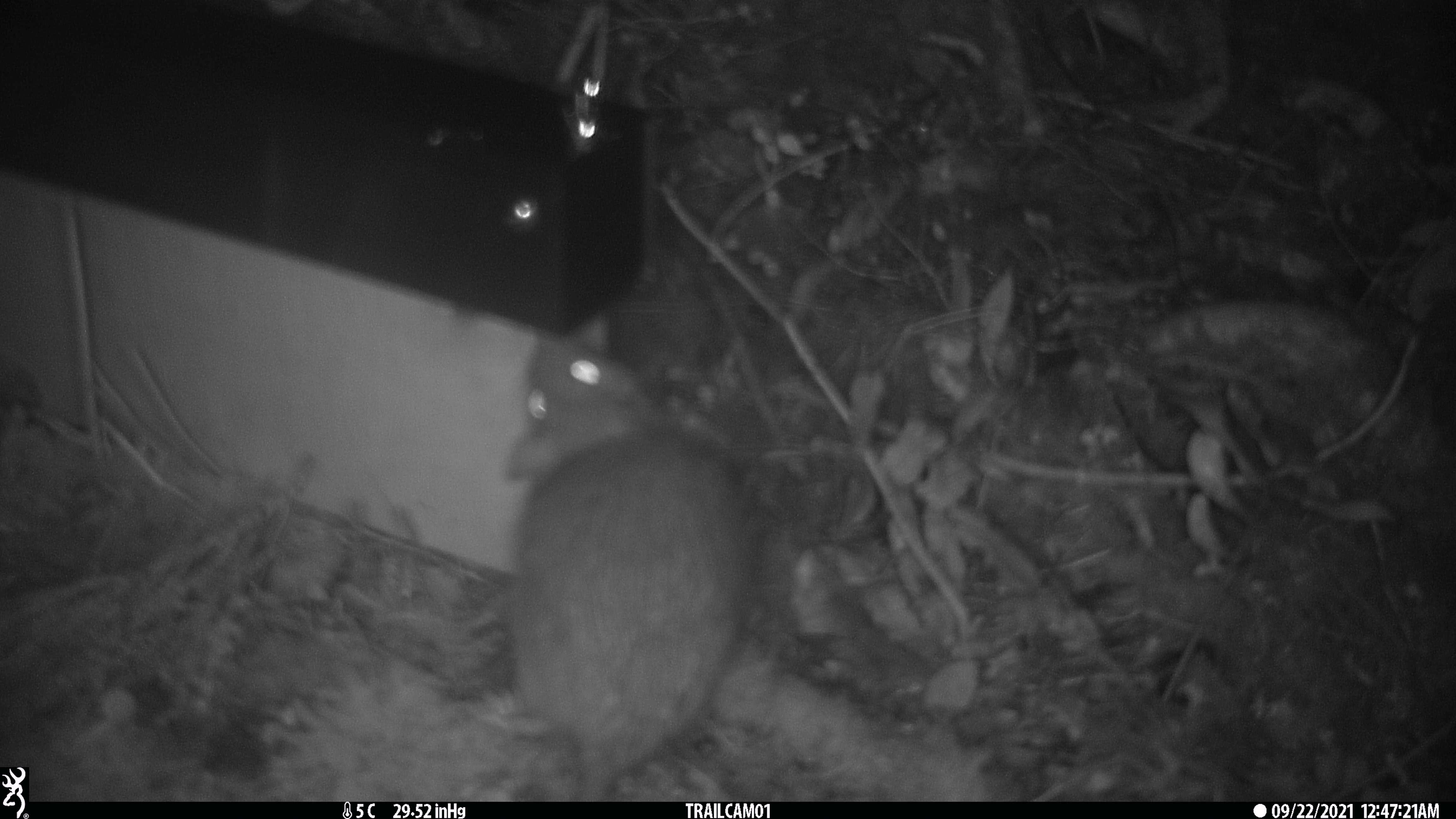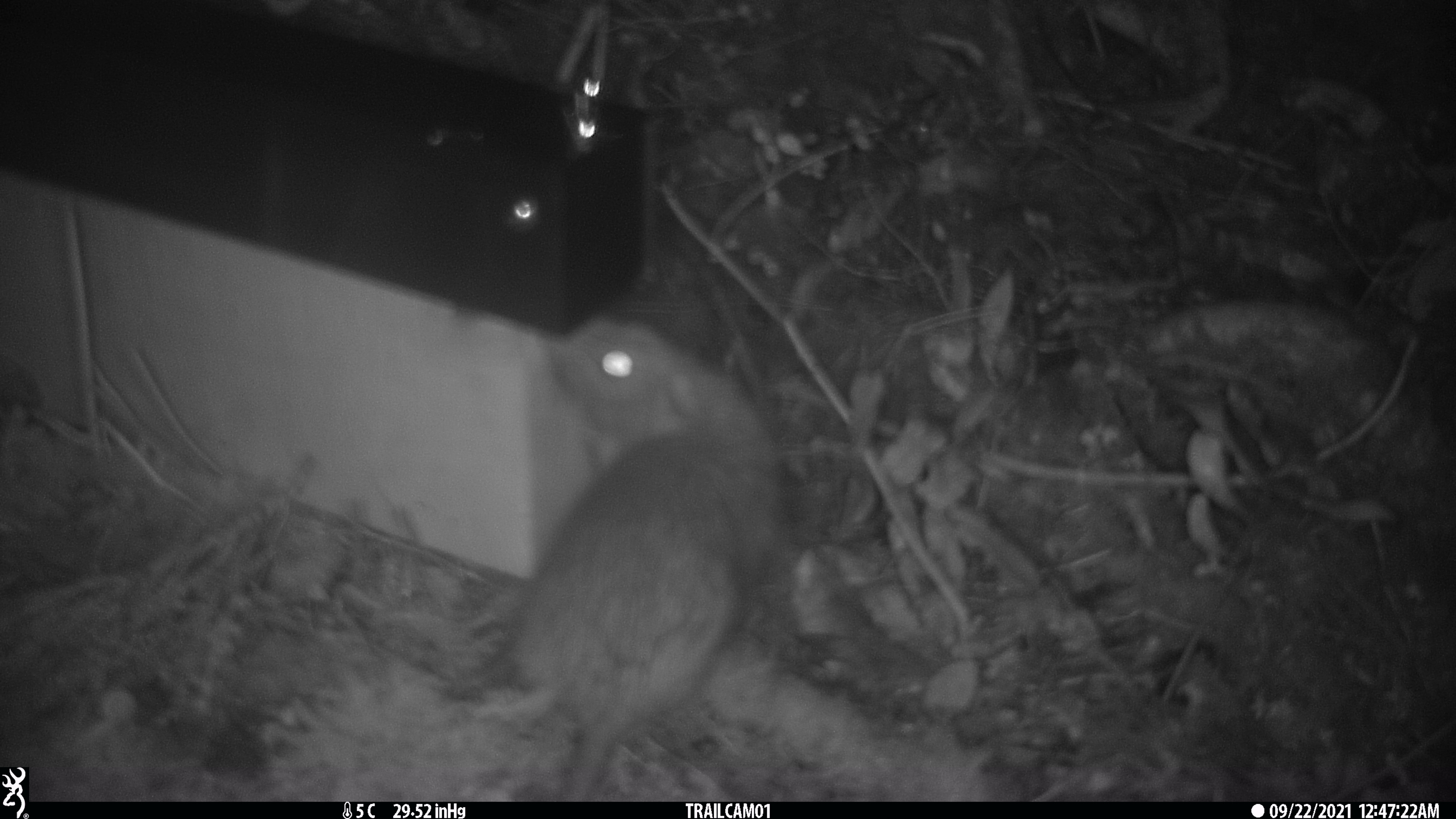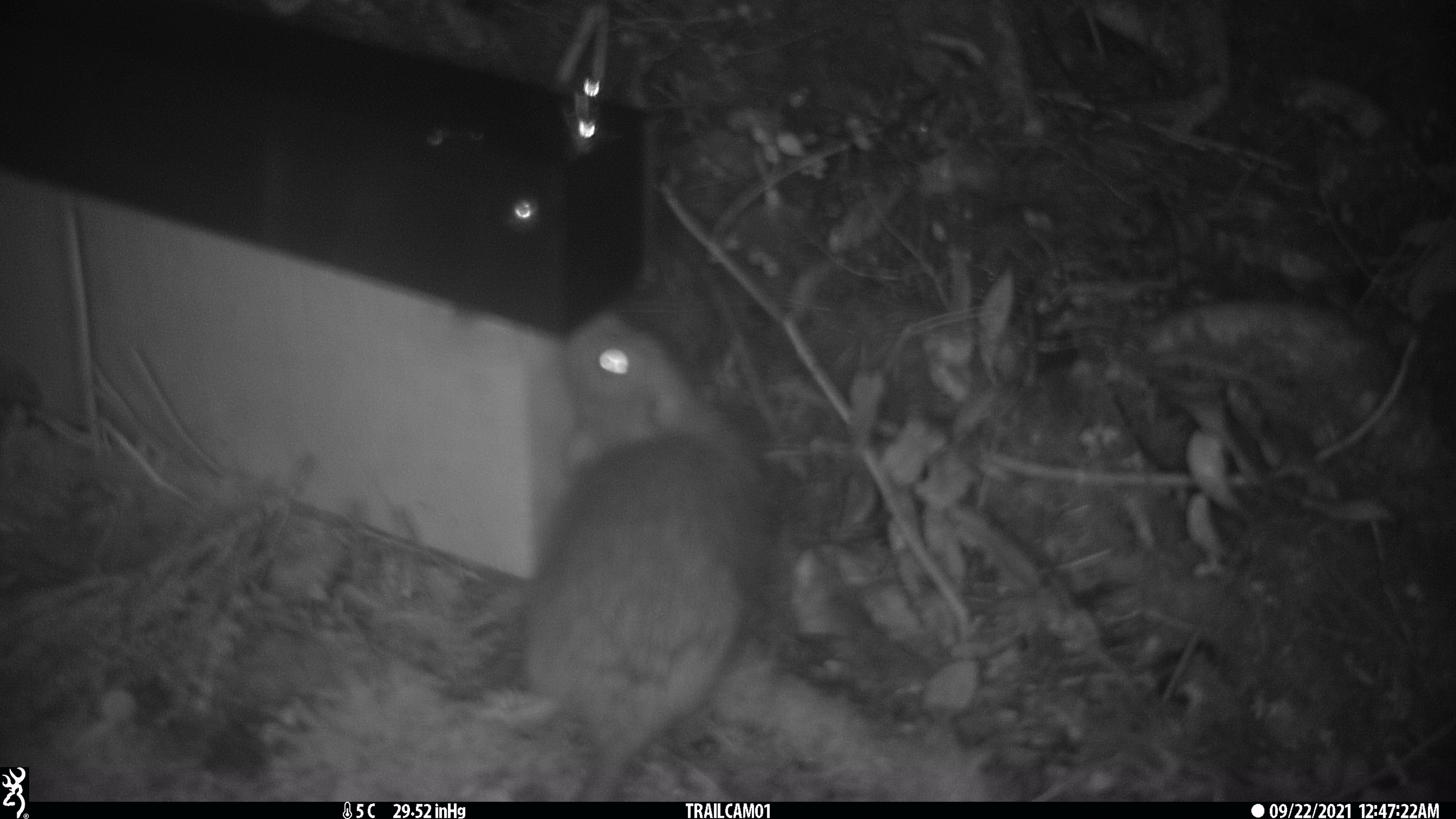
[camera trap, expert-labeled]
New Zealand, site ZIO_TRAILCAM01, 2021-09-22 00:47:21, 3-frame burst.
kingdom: Animalia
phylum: Chordata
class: Mammalia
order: Rodentia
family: Muridae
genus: Rattus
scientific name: Rattus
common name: rat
Rat (Rattus).